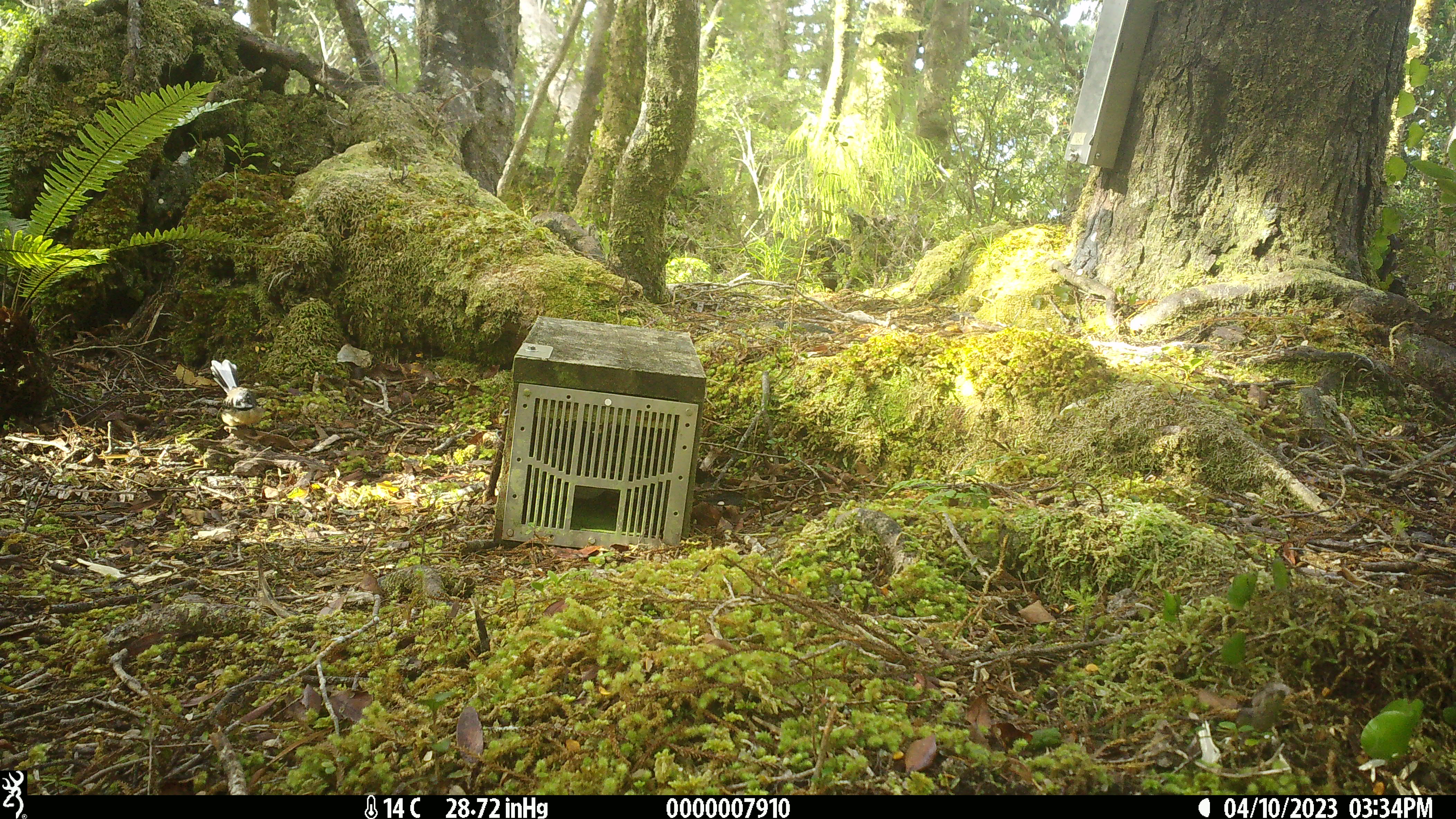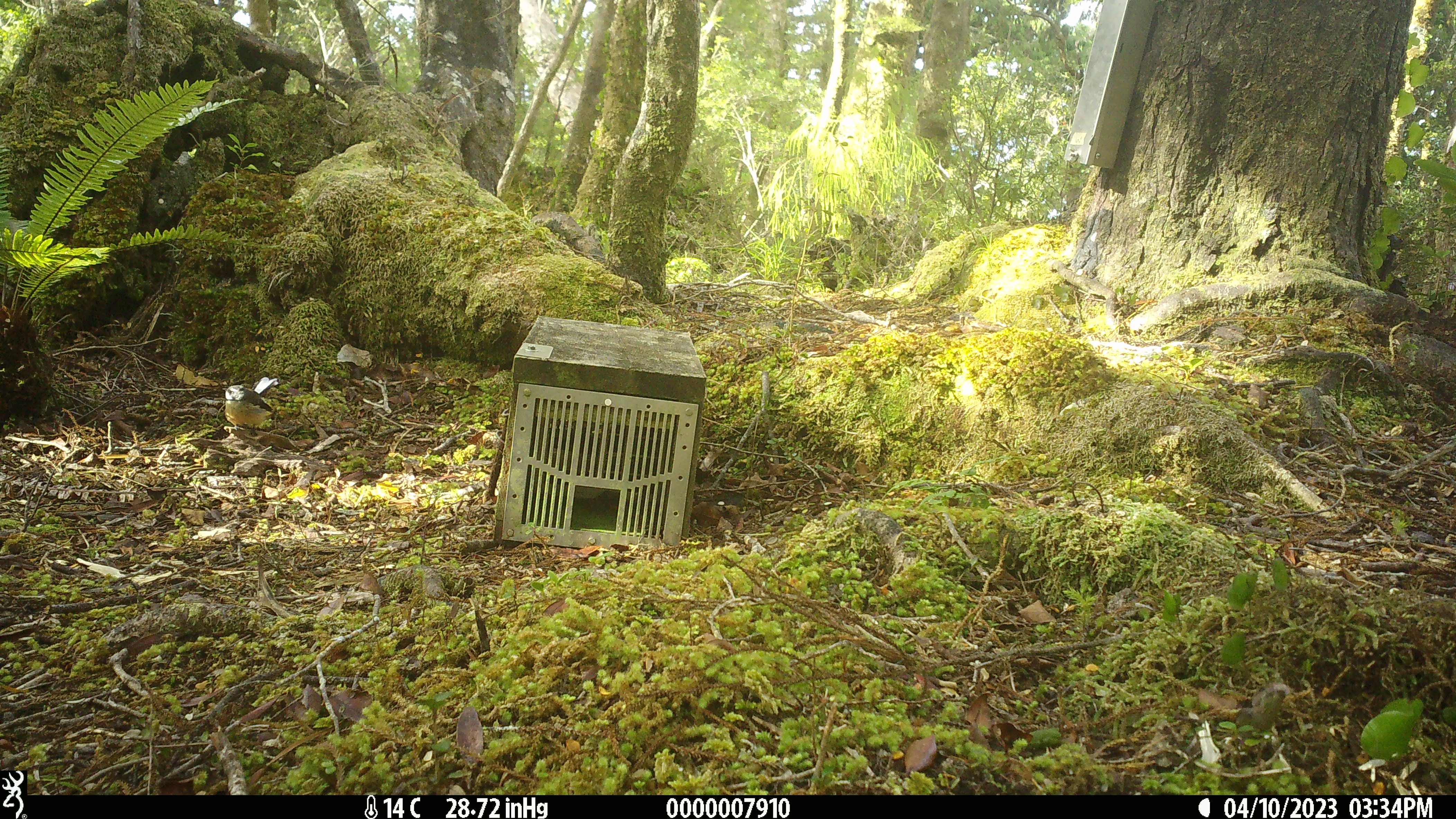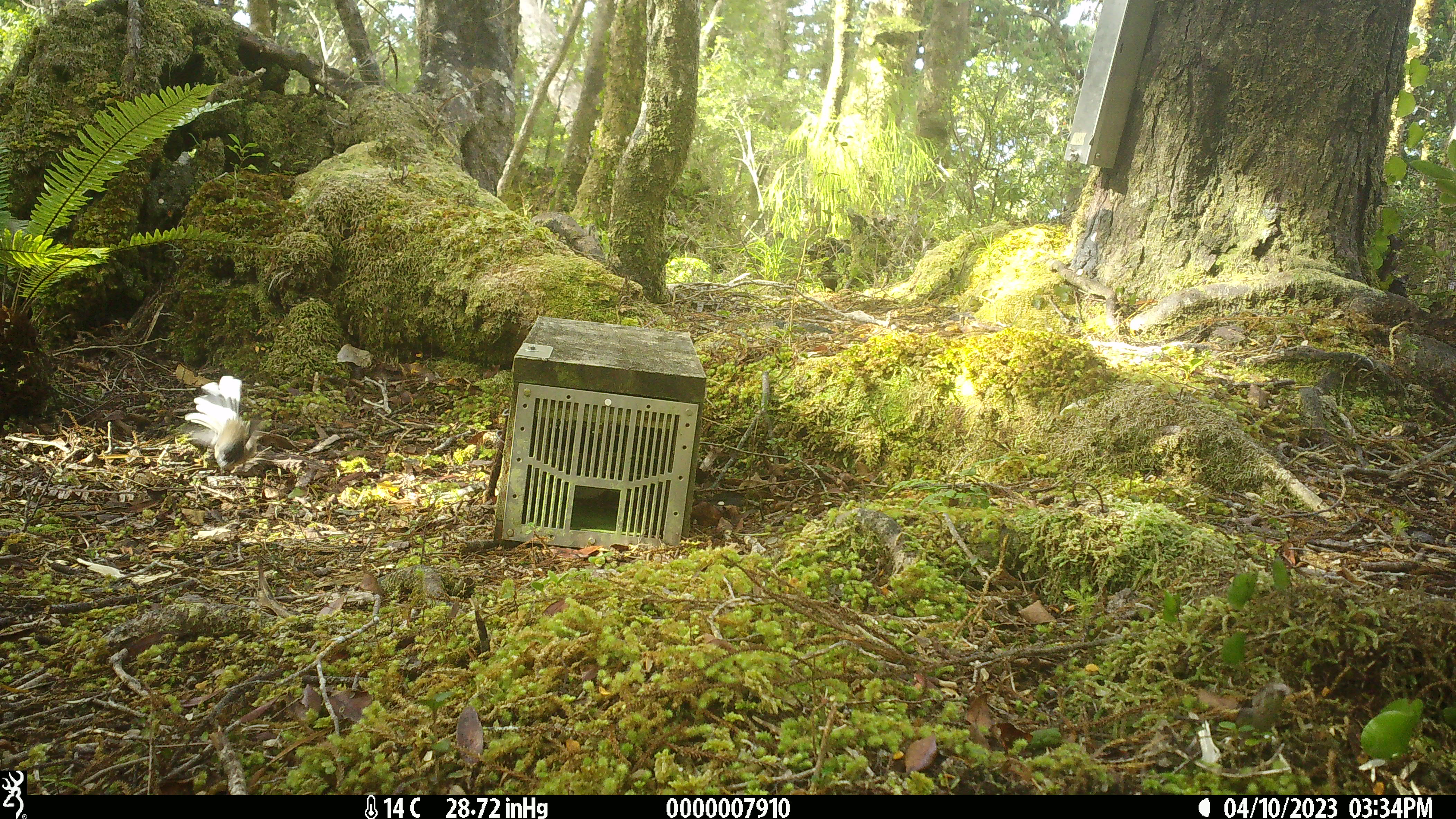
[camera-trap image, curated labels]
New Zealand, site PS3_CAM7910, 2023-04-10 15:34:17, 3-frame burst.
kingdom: Animalia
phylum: Chordata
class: Aves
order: Passeriformes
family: Rhipiduridae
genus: Rhipidura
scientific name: Rhipidura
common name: fantails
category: fantail